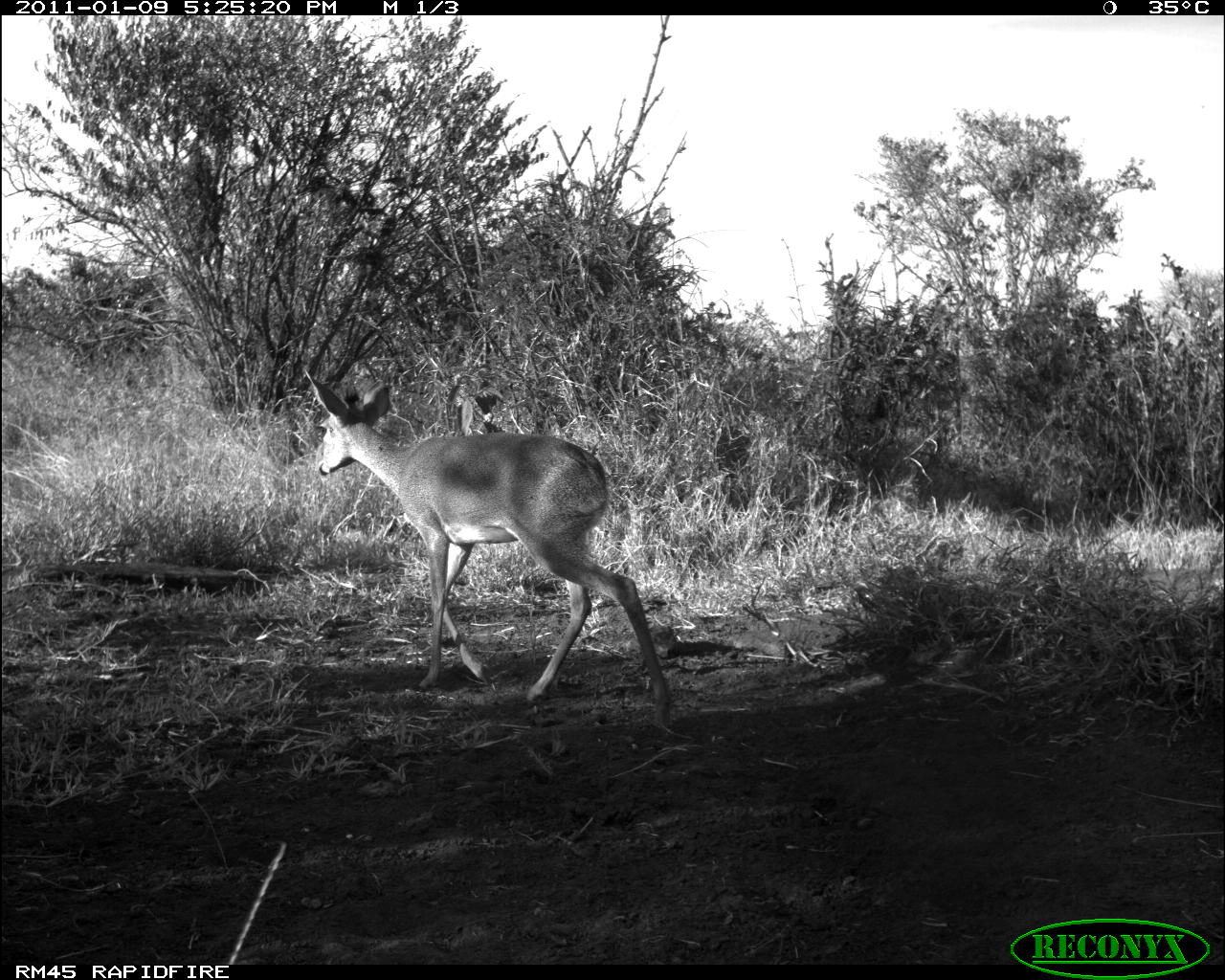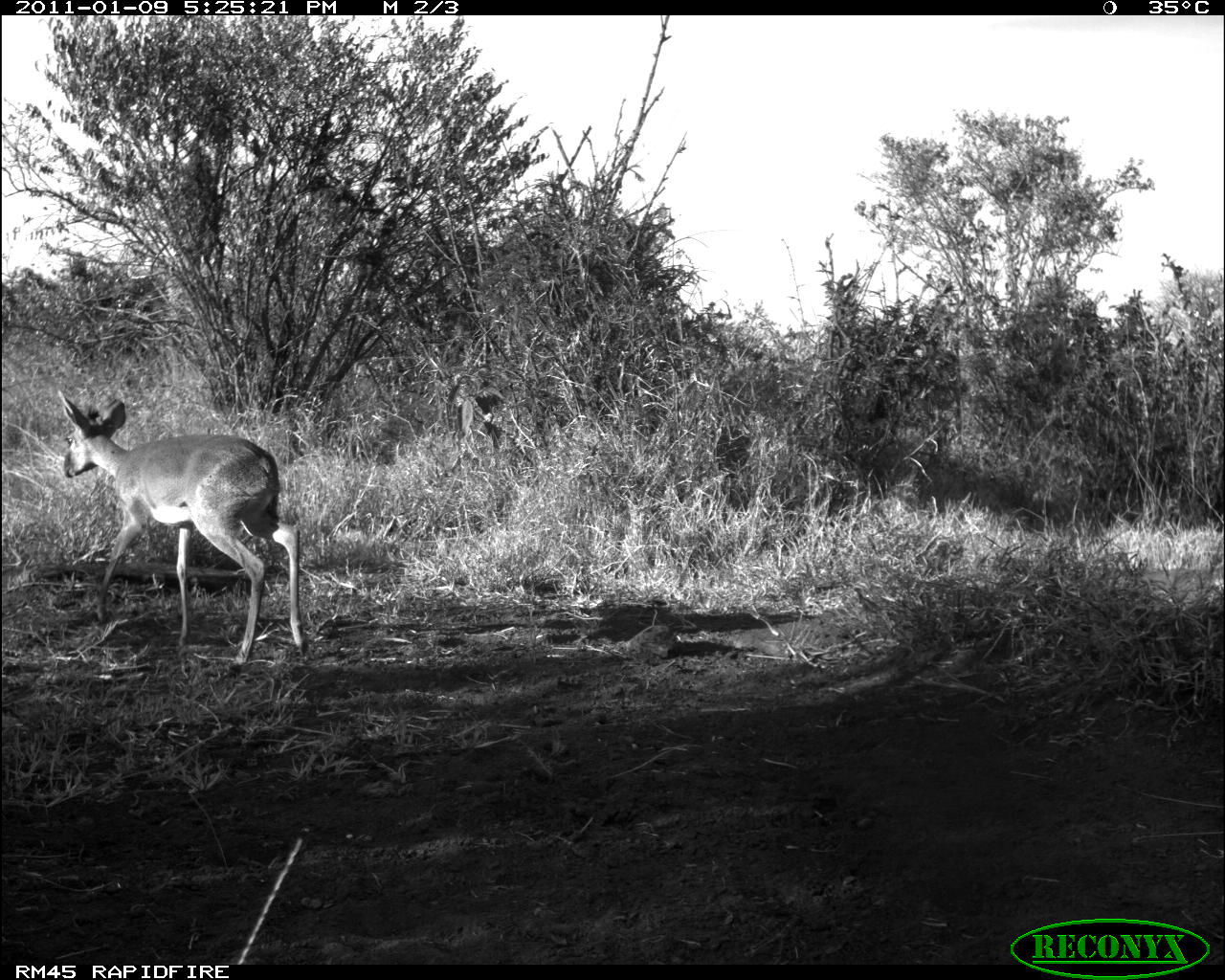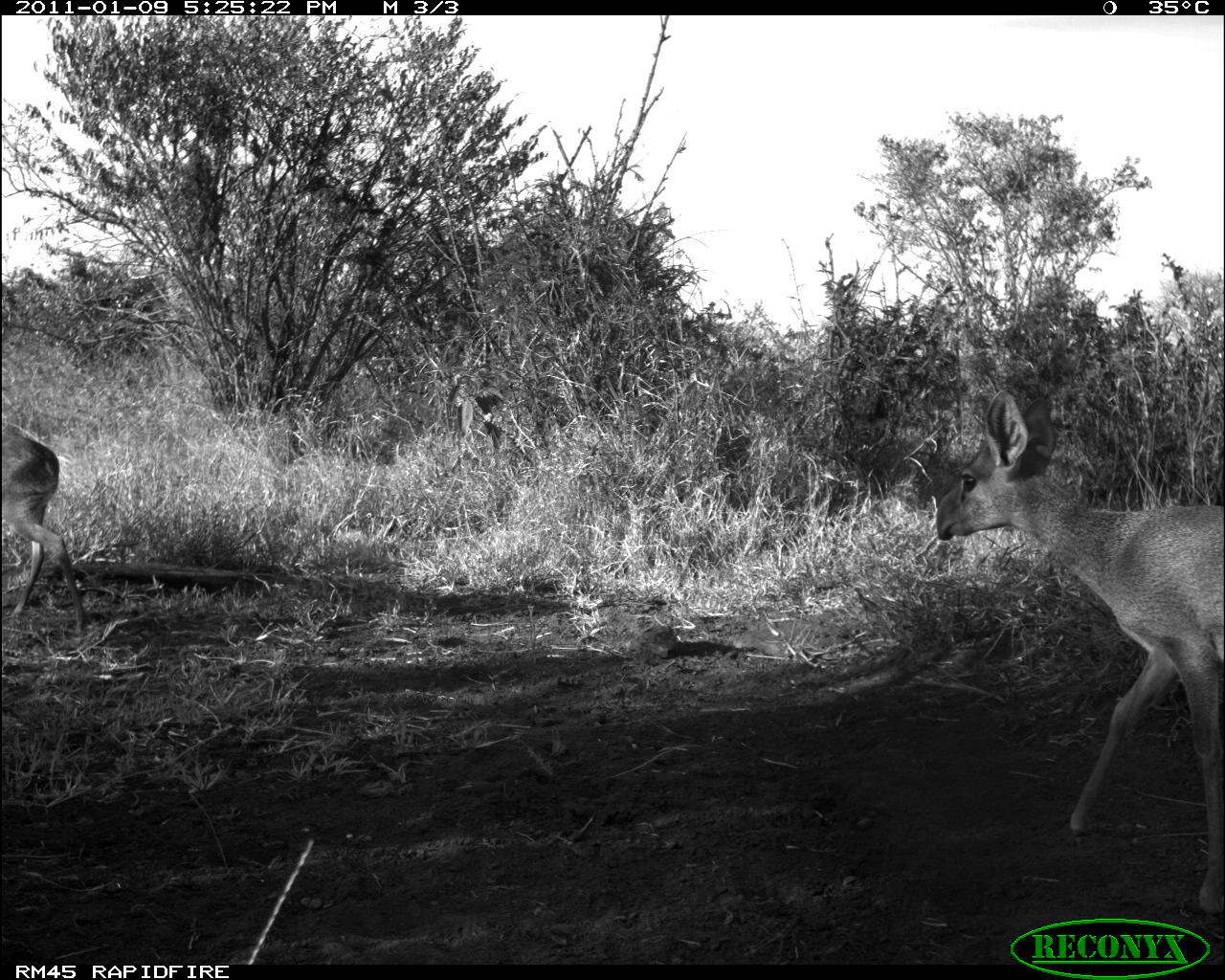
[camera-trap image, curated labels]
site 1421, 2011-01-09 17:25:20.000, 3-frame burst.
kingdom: Animalia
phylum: Chordata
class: Mammalia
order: Artiodactyla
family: Bovidae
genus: Madoqua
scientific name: Madoqua guentheri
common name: günther's dik-dik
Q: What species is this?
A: Madoqua guentheri (günther's dik-dik).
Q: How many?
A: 1.